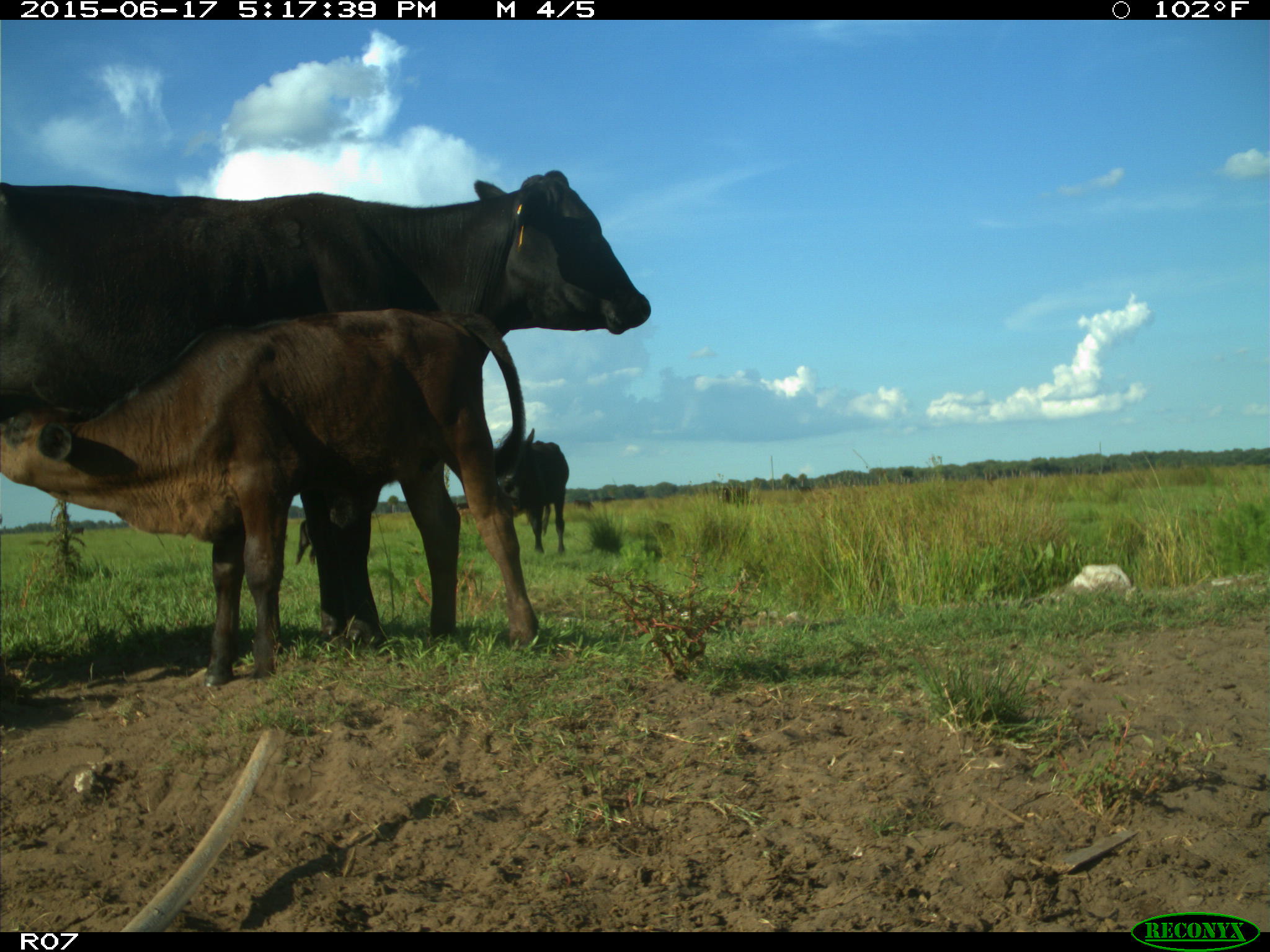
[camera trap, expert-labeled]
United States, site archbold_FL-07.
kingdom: Animalia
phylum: Chordata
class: Mammalia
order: Artiodactyla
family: Bovidae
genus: Bos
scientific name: Bos taurus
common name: domestic cow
Bos taurus (domestic cow).